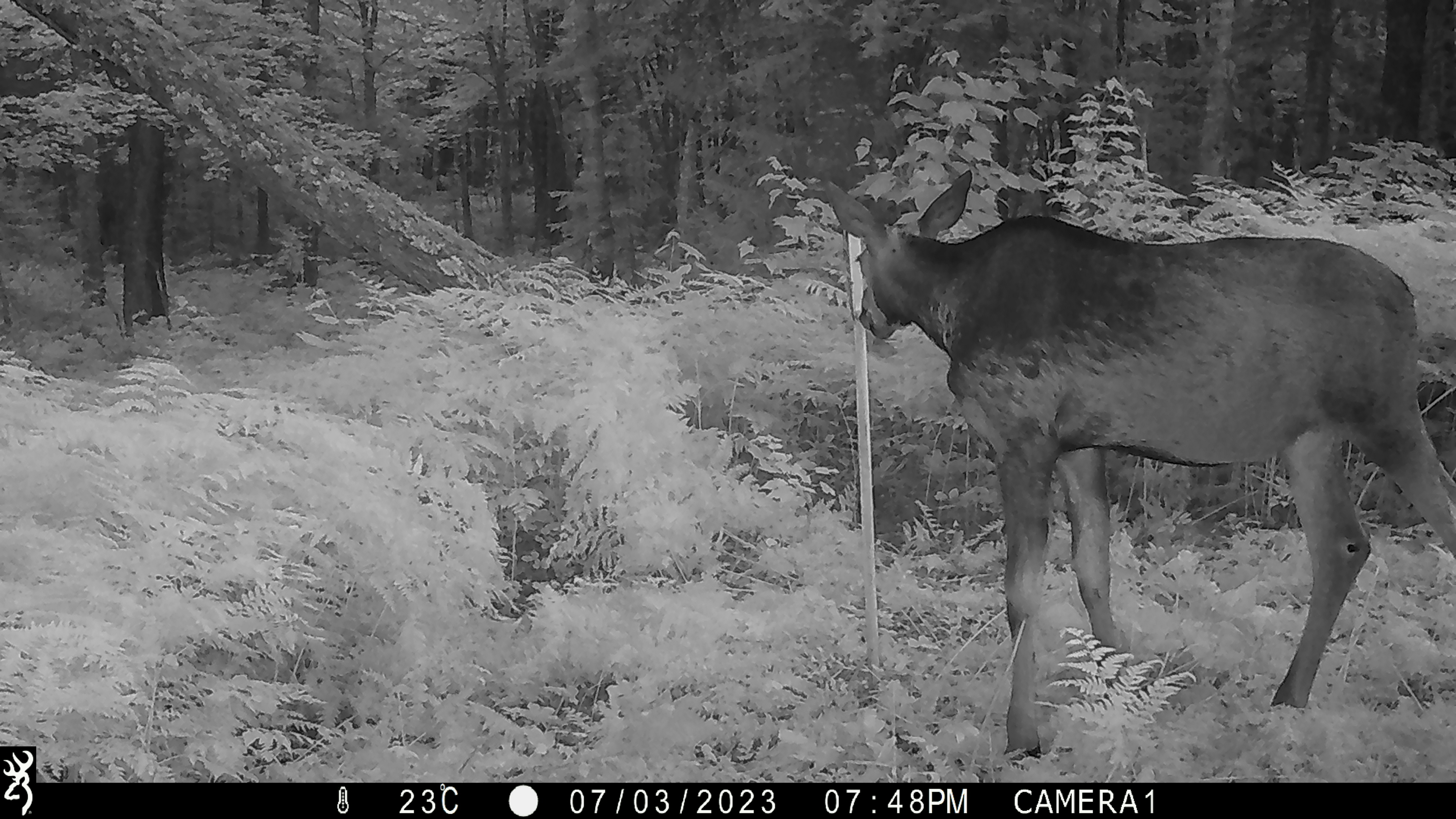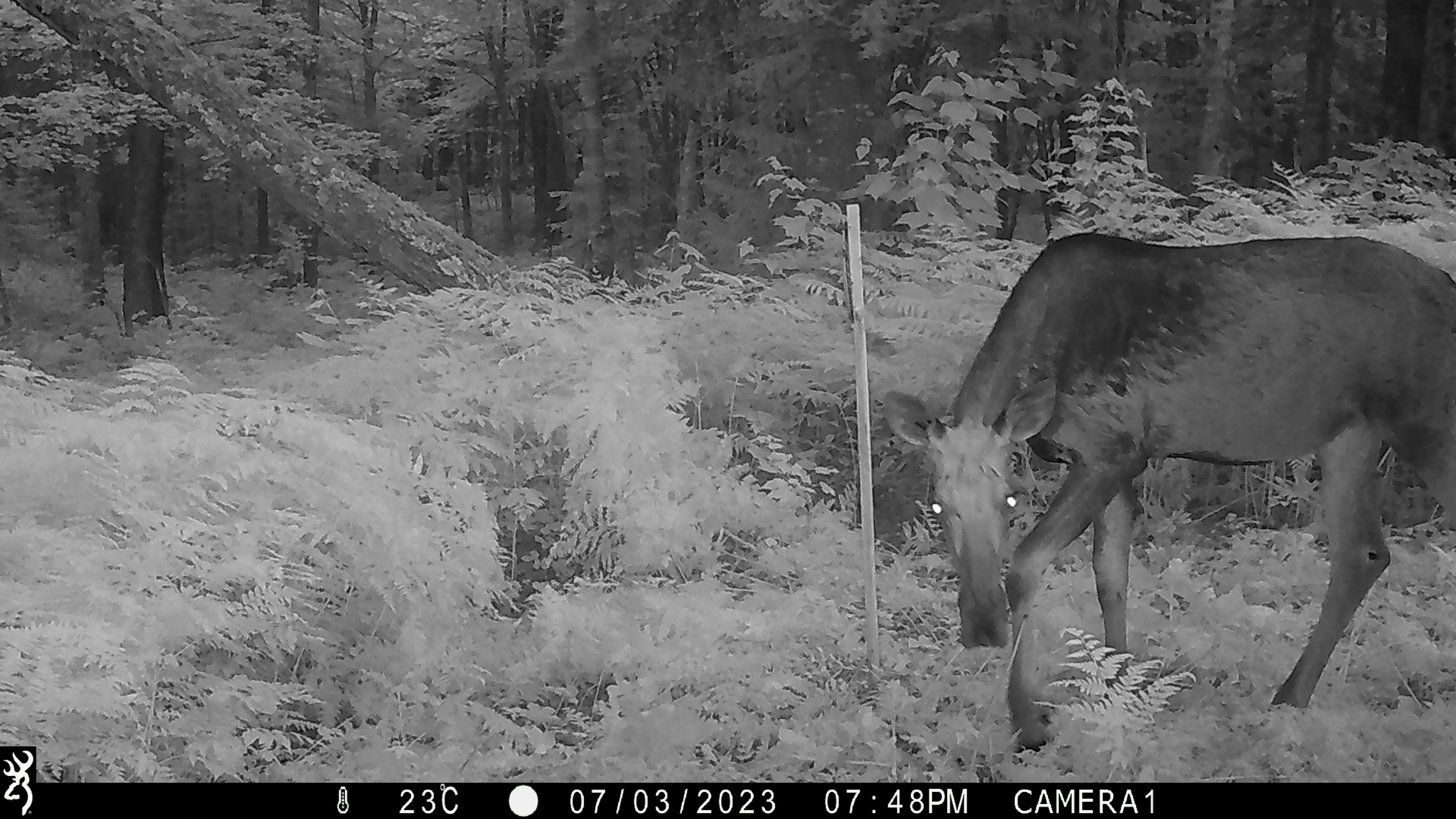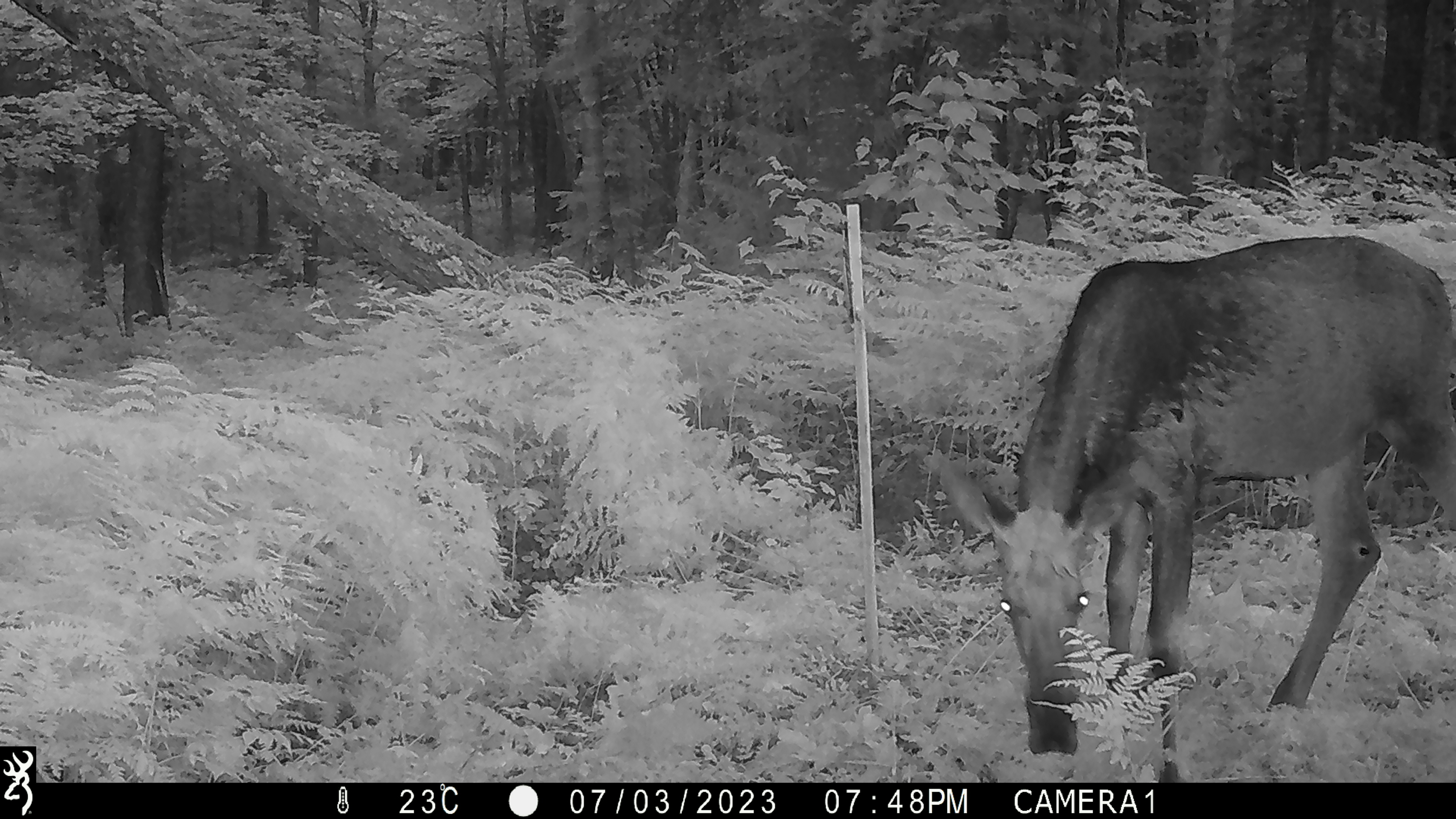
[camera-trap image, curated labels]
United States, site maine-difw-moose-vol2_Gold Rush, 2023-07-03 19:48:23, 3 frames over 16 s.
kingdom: Animalia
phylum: Chordata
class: Mammalia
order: Artiodactyla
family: Cervidae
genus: Alces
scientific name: Alces alces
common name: moose